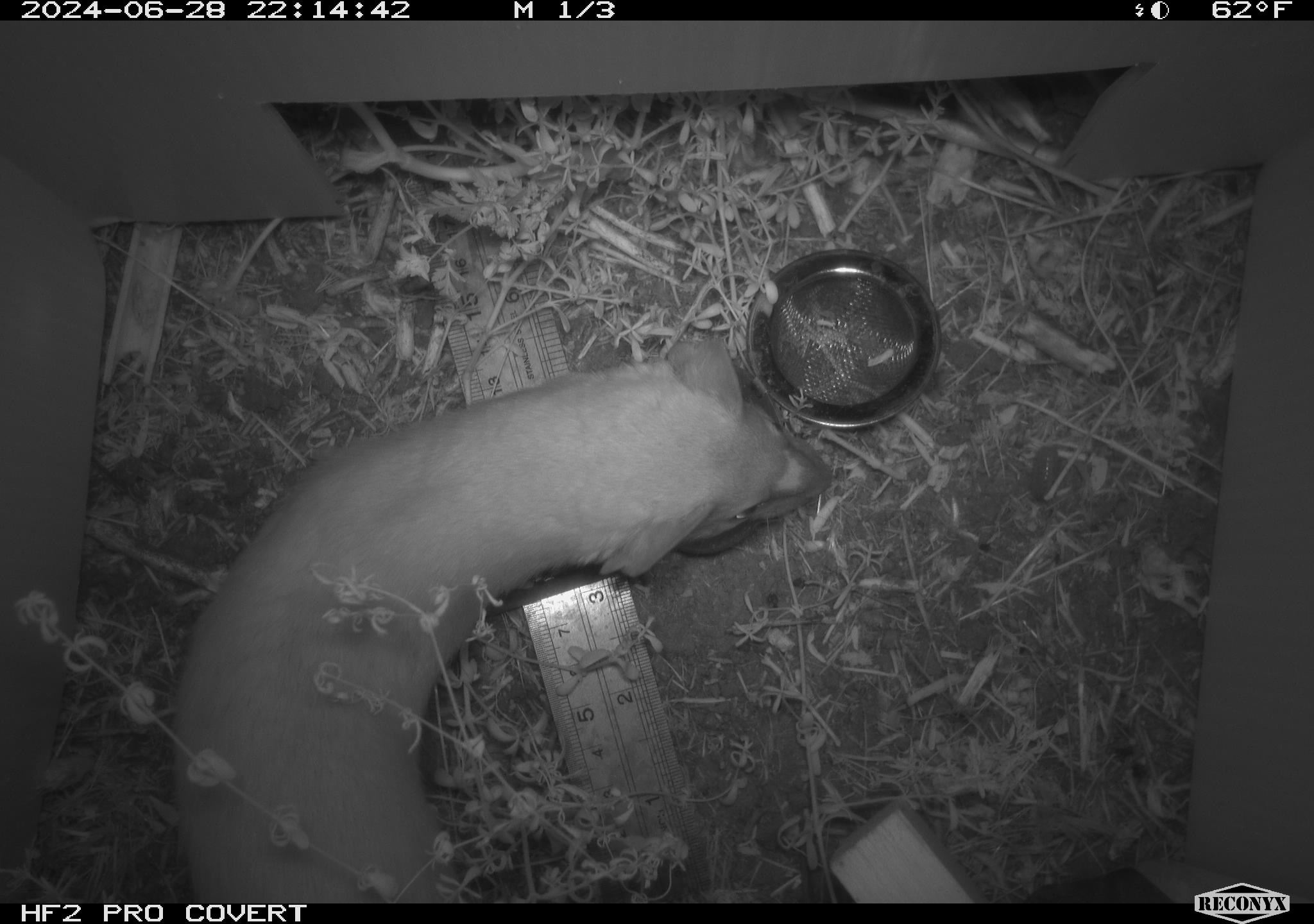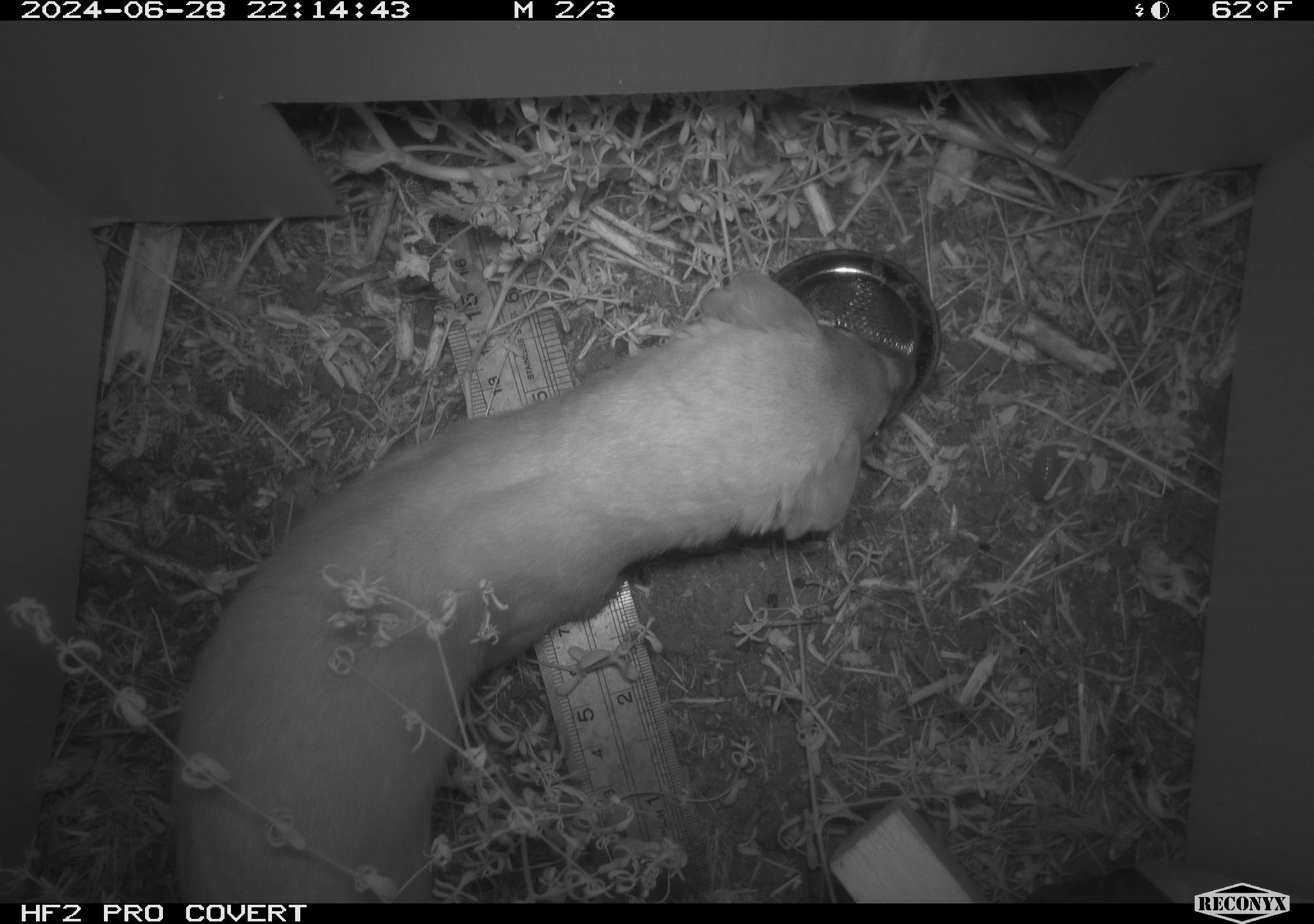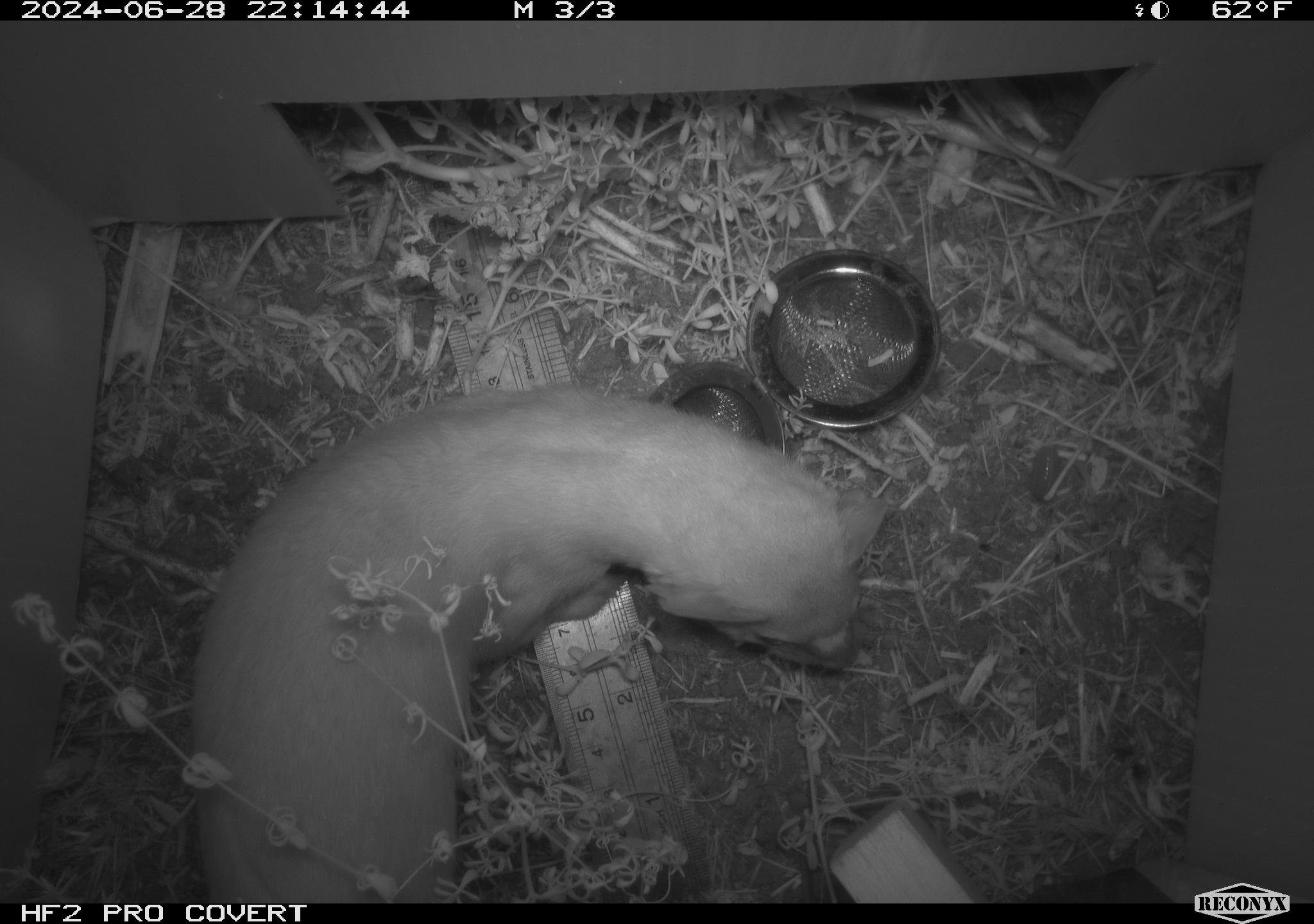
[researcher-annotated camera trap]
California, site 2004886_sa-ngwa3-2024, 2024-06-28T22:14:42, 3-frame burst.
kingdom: Animalia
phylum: Chordata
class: Mammalia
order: Carnivora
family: Mustelidae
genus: Neogale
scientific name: Neogale frenata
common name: long-tailed weasel